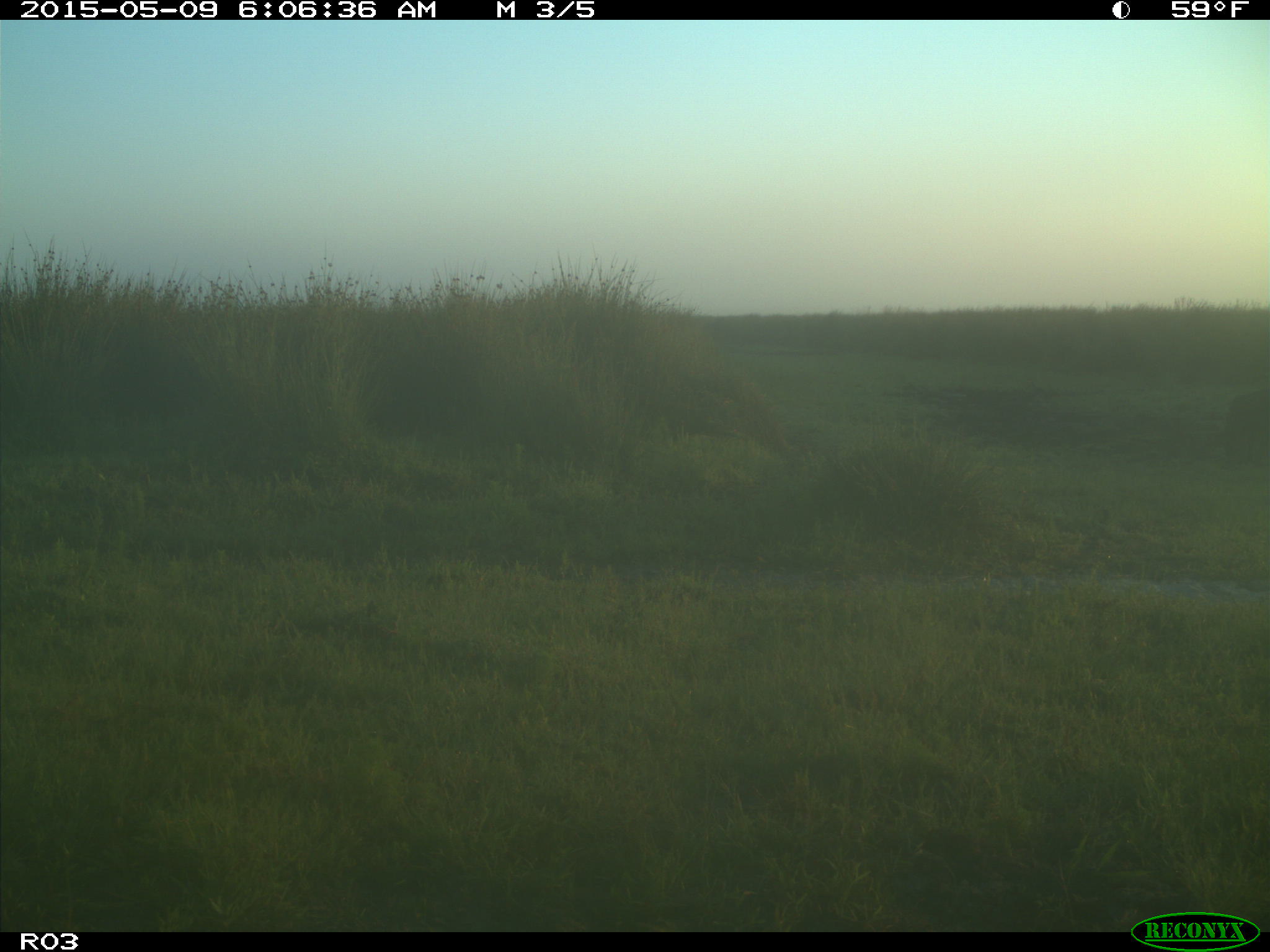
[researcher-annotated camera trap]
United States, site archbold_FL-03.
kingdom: Animalia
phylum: Chordata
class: Mammalia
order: Artiodactyla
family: Bovidae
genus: Bos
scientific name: Bos taurus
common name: domestic cow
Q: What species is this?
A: Bos taurus (domestic cow).